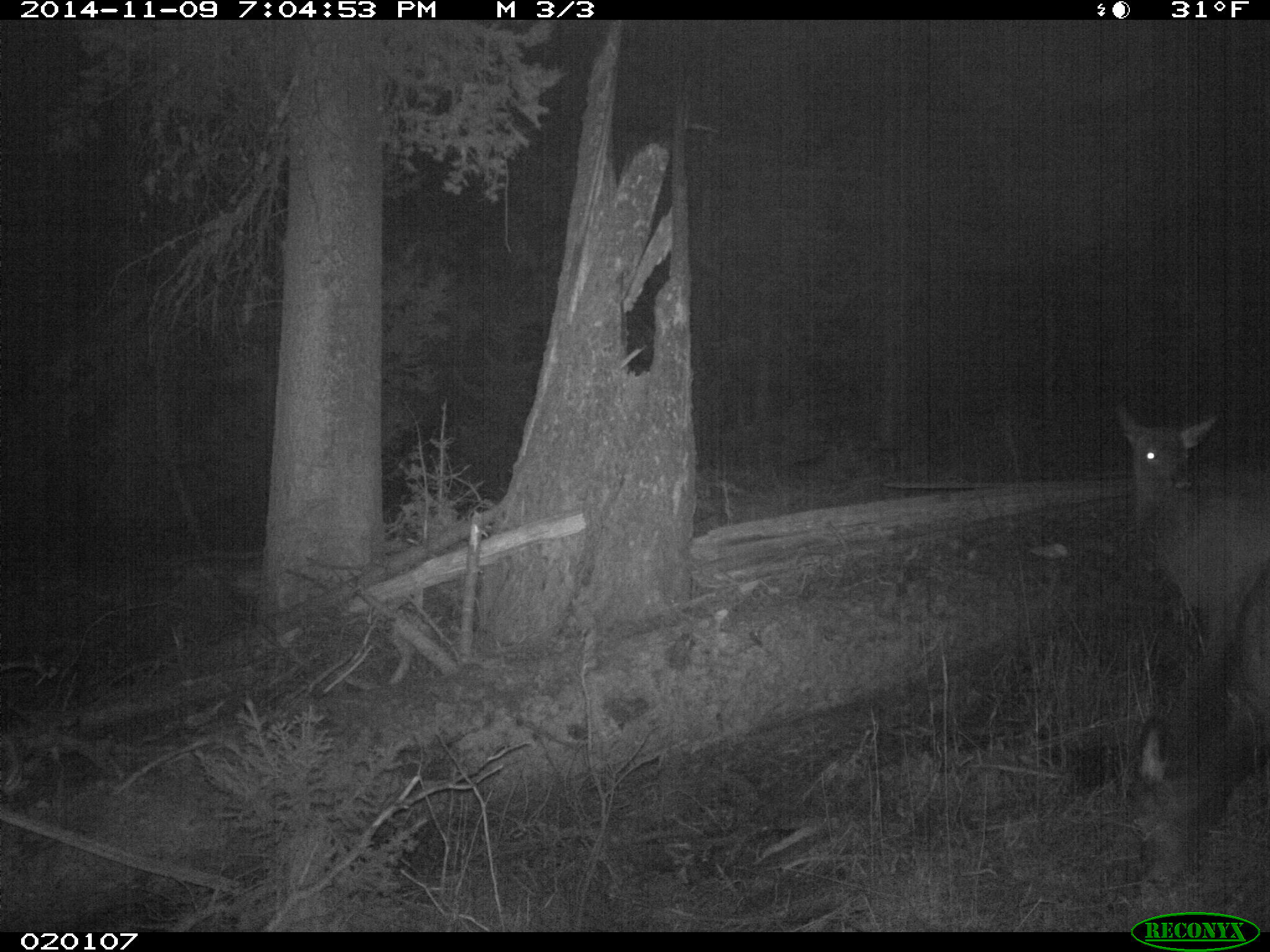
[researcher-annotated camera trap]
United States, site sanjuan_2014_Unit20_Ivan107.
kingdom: Animalia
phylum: Chordata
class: Mammalia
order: Artiodactyla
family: Cervidae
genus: Cervus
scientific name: Cervus elaphus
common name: red deer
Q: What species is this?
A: Cervus elaphus (red deer).